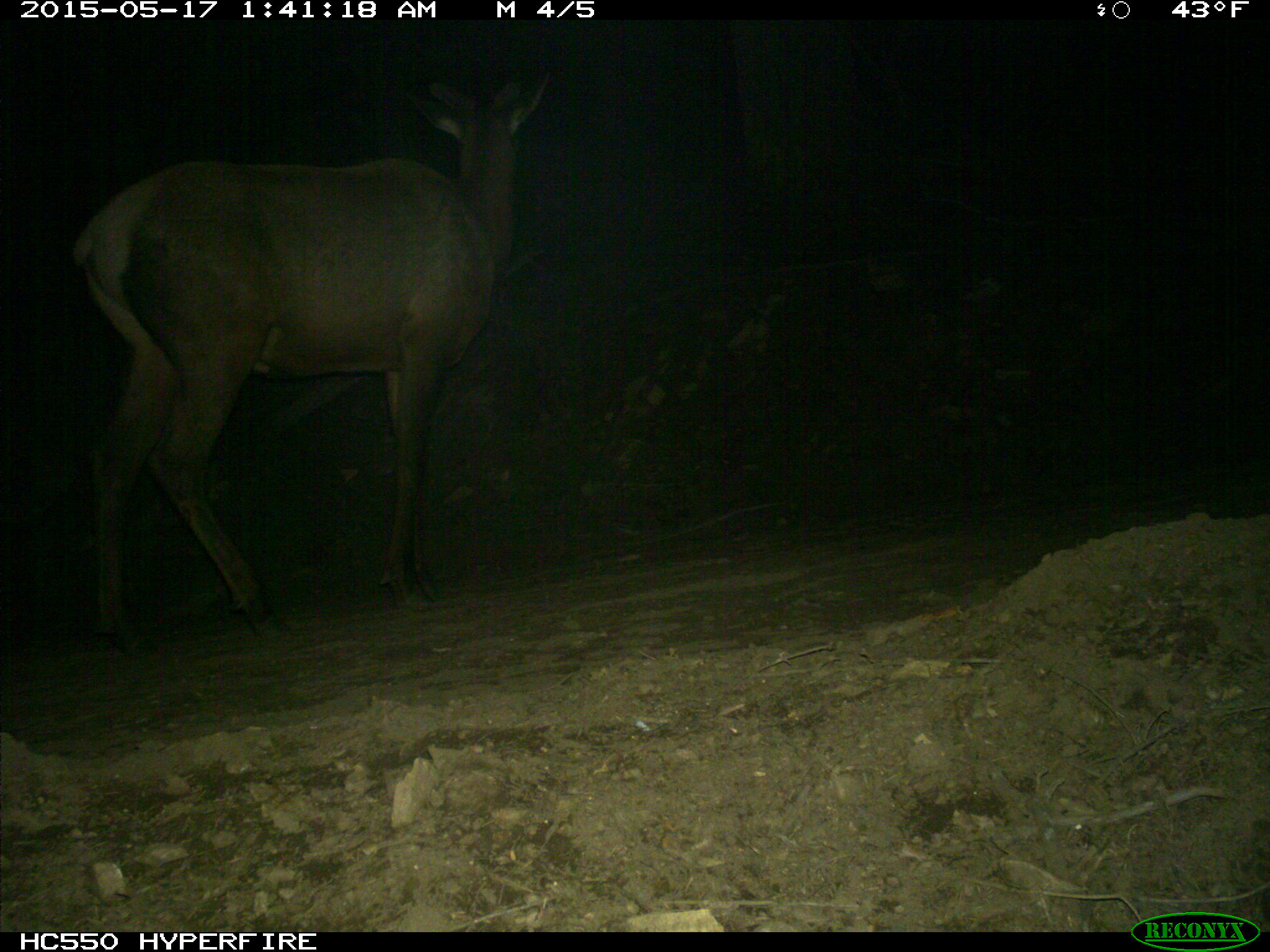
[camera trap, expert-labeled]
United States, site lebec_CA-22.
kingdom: Animalia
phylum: Chordata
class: Mammalia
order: Artiodactyla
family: Cervidae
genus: Cervus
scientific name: Cervus canadensis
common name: elk